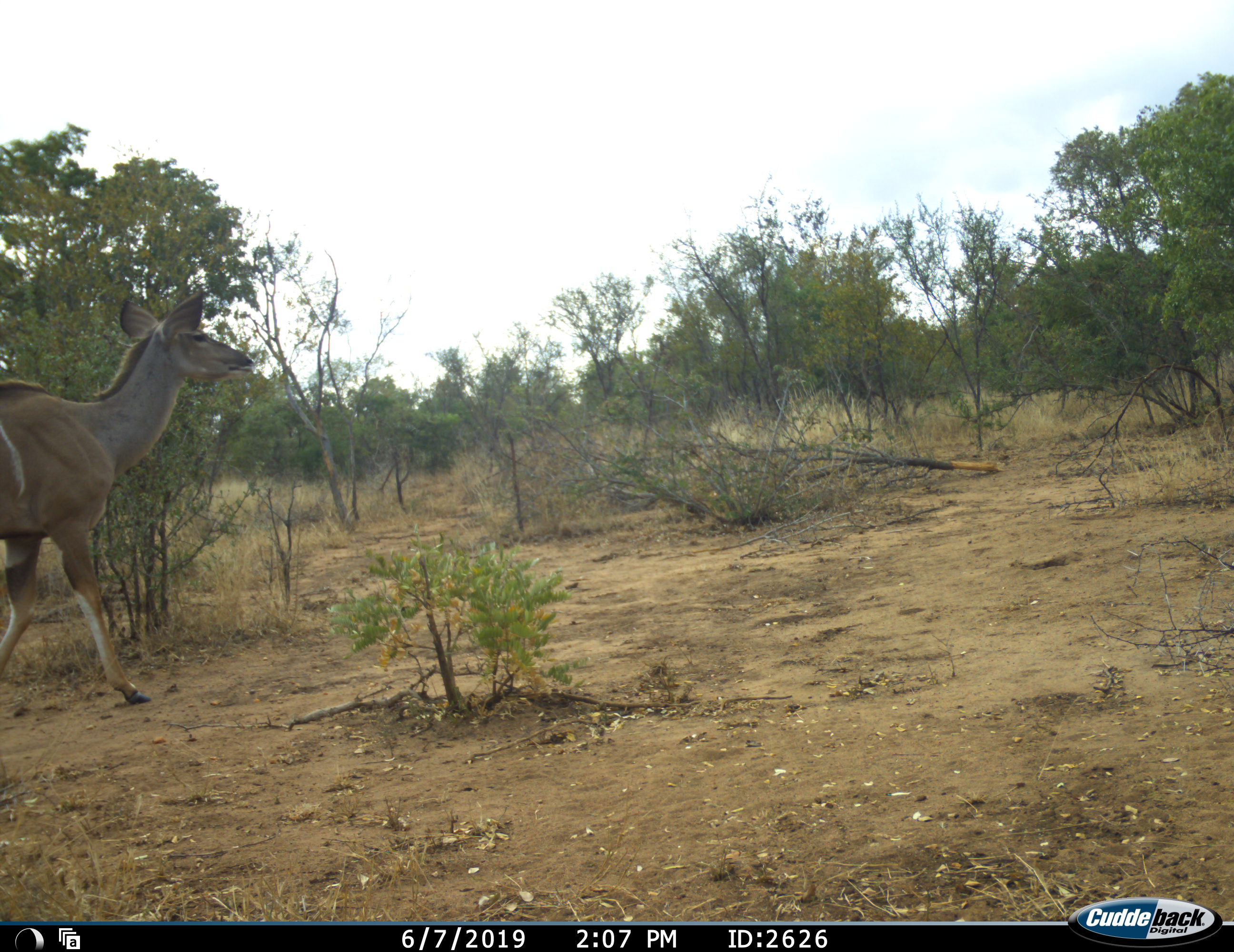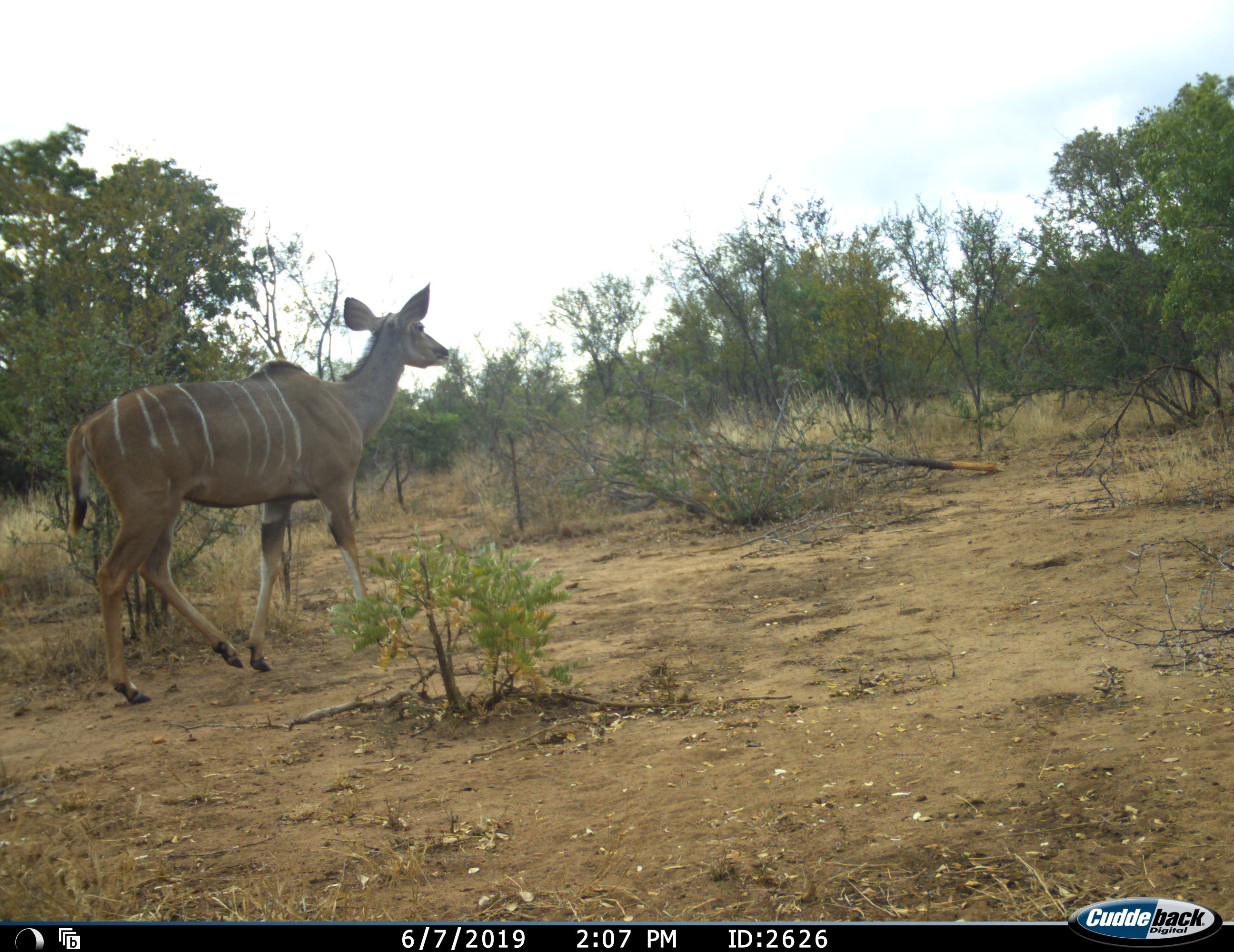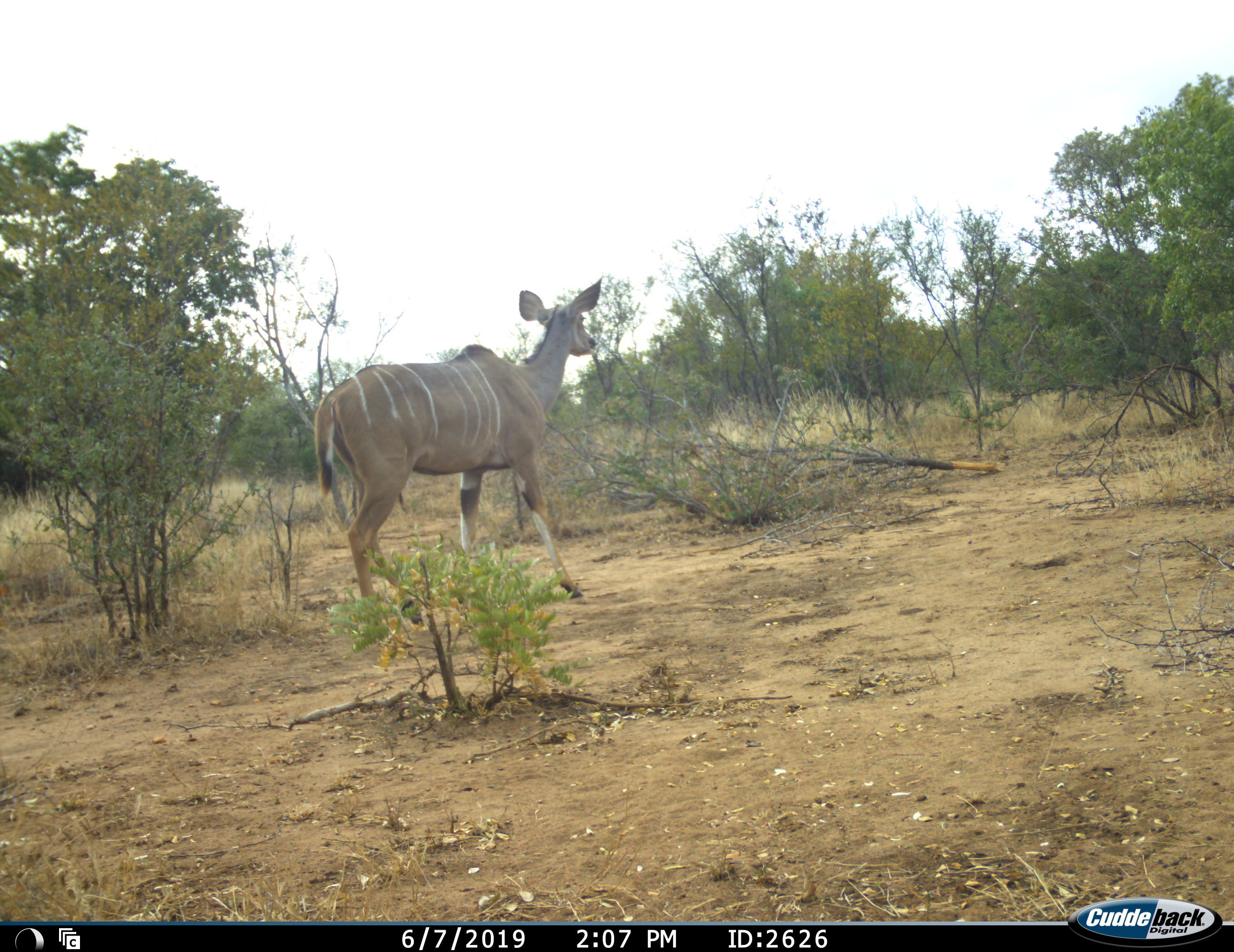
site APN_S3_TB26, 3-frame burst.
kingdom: Animalia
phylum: Chordata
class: Mammalia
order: Artiodactyla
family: Bovidae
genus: Tragelaphus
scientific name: Tragelaphus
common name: kudu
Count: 1.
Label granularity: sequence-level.